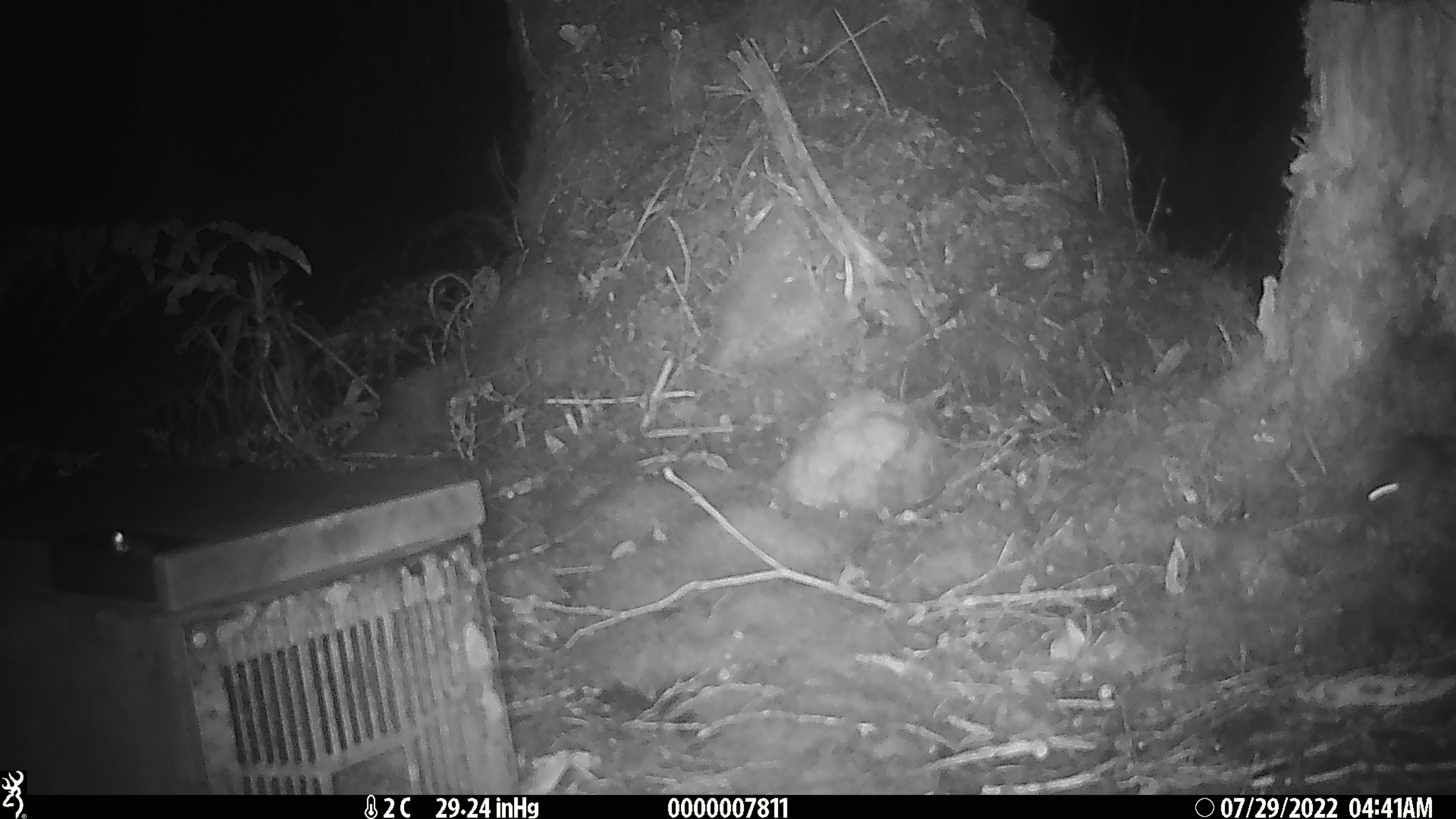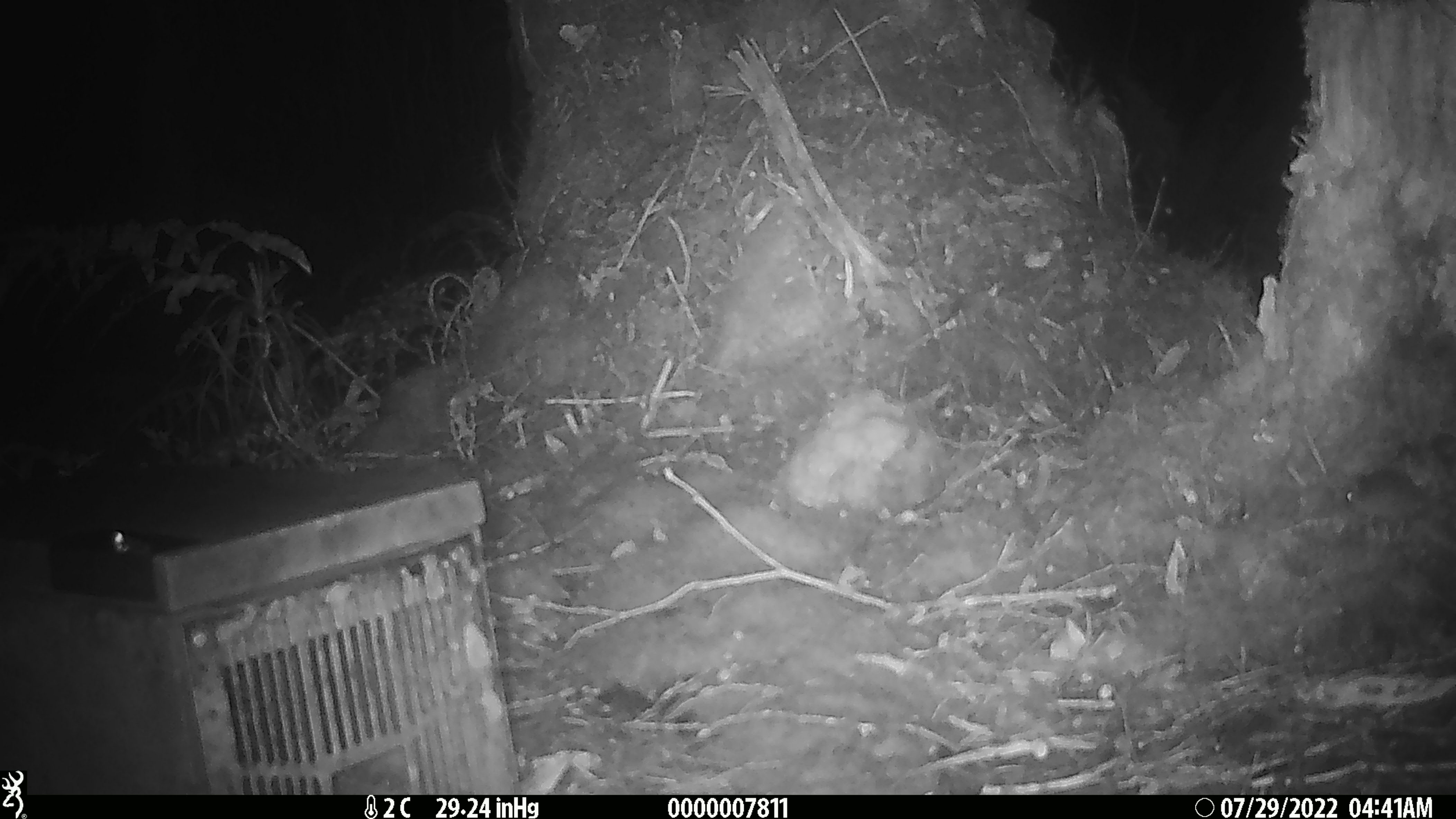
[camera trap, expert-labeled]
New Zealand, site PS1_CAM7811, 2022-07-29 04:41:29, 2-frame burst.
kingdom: Animalia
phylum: Chordata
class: Mammalia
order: Rodentia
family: Muridae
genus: Mus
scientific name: Mus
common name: mouse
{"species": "mouse (Mus)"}